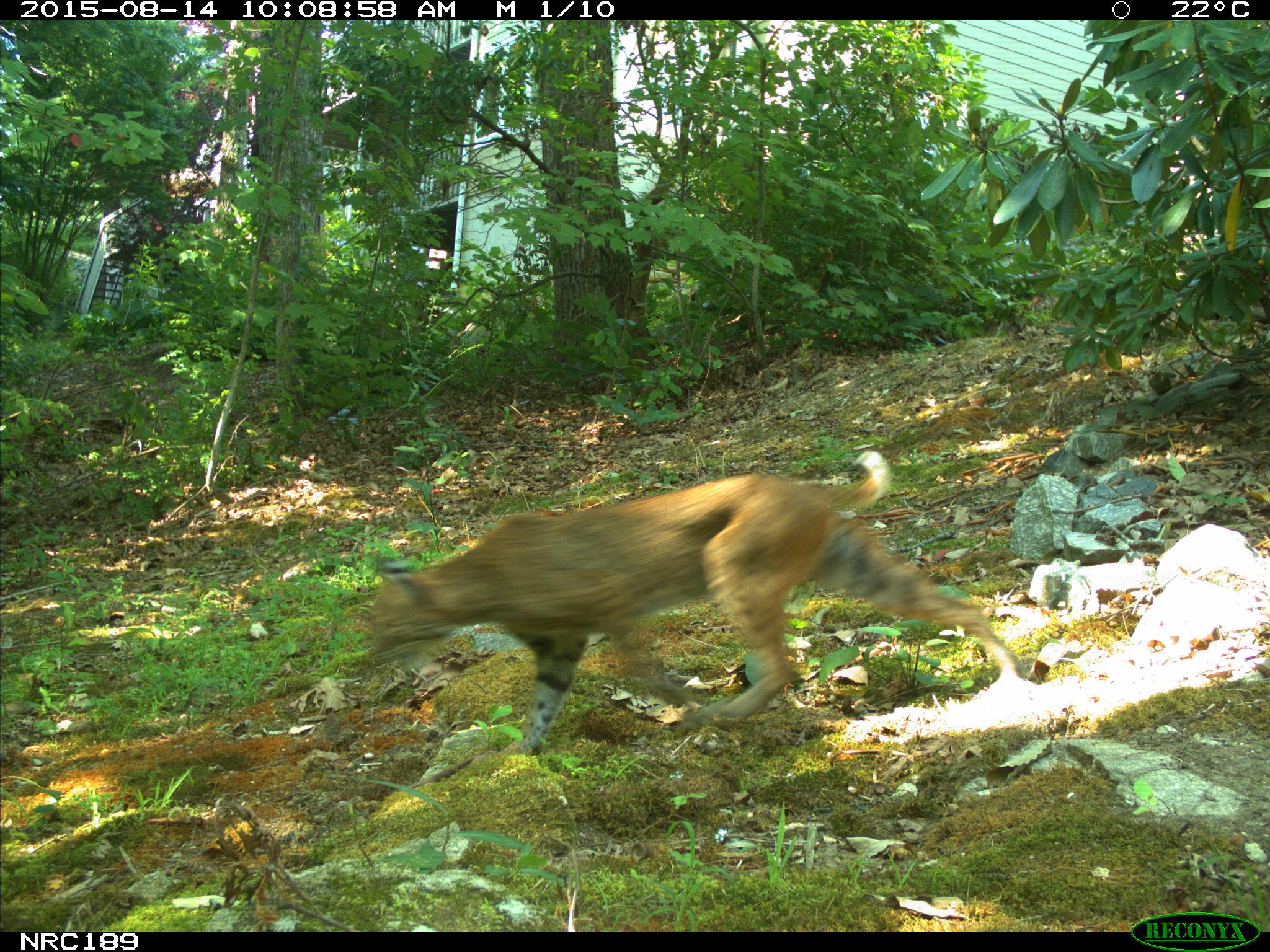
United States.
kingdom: Animalia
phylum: Chordata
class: Mammalia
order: Carnivora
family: Felidae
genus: Lynx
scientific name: Lynx rufus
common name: bobcat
Bobcat (Lynx rufus).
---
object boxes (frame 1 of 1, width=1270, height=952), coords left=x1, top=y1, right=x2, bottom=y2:
Bobcat: left=350, top=436, right=1035, bottom=764